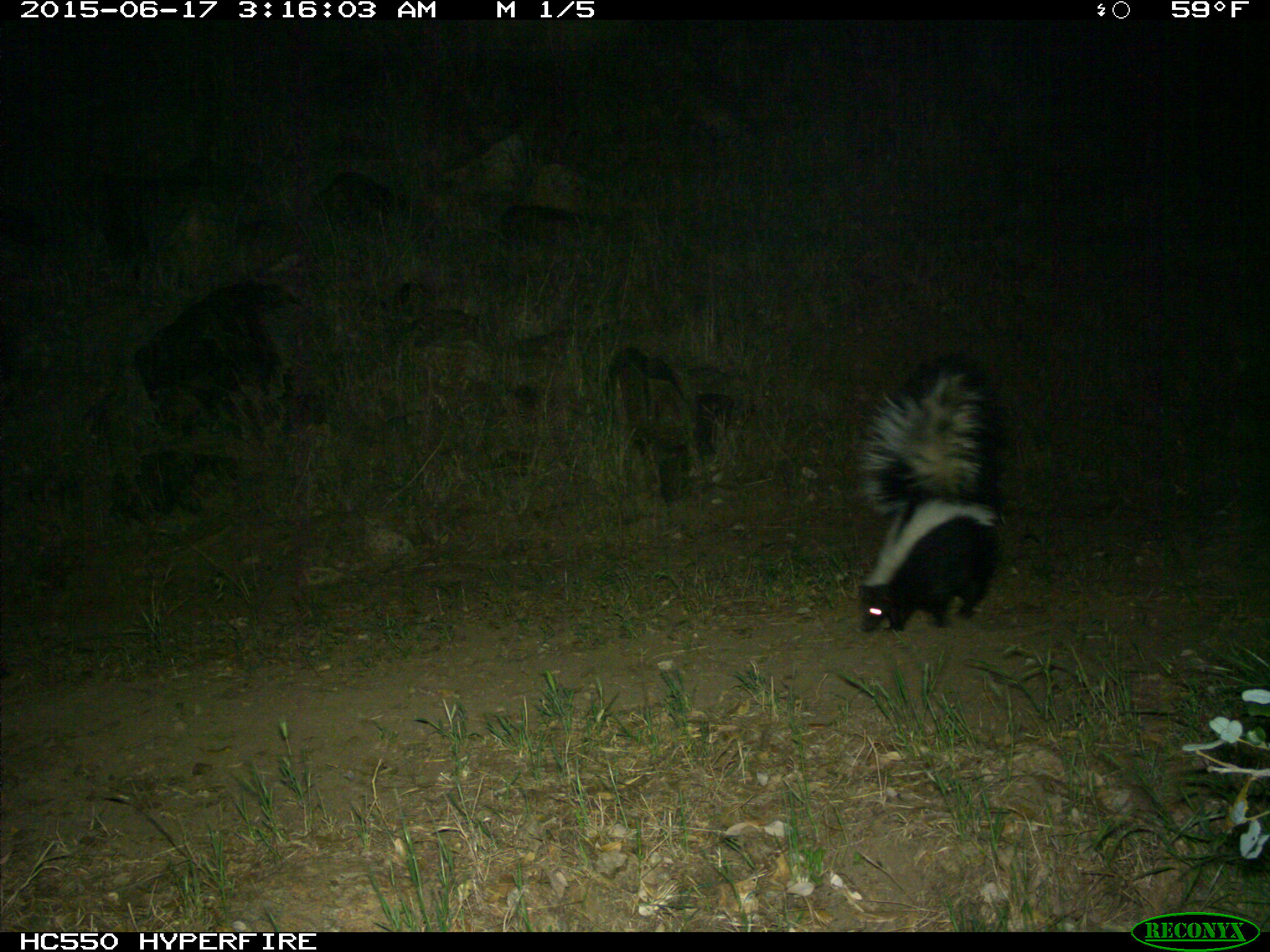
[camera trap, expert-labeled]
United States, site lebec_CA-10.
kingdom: Animalia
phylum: Chordata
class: Mammalia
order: Carnivora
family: Mephitidae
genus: Mephitis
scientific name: Mephitis mephitis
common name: striped skunk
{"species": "Mephitis mephitis (striped skunk)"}